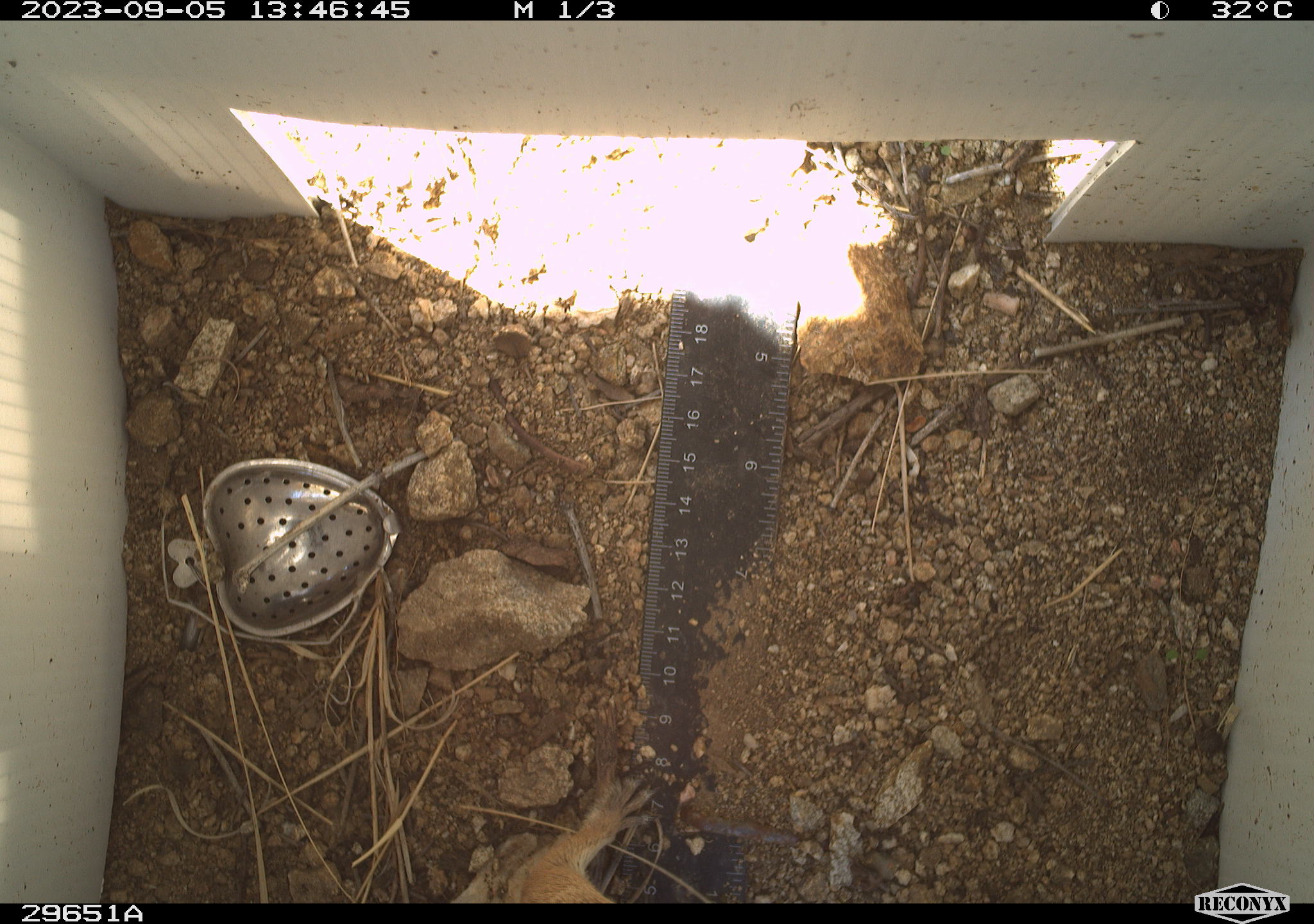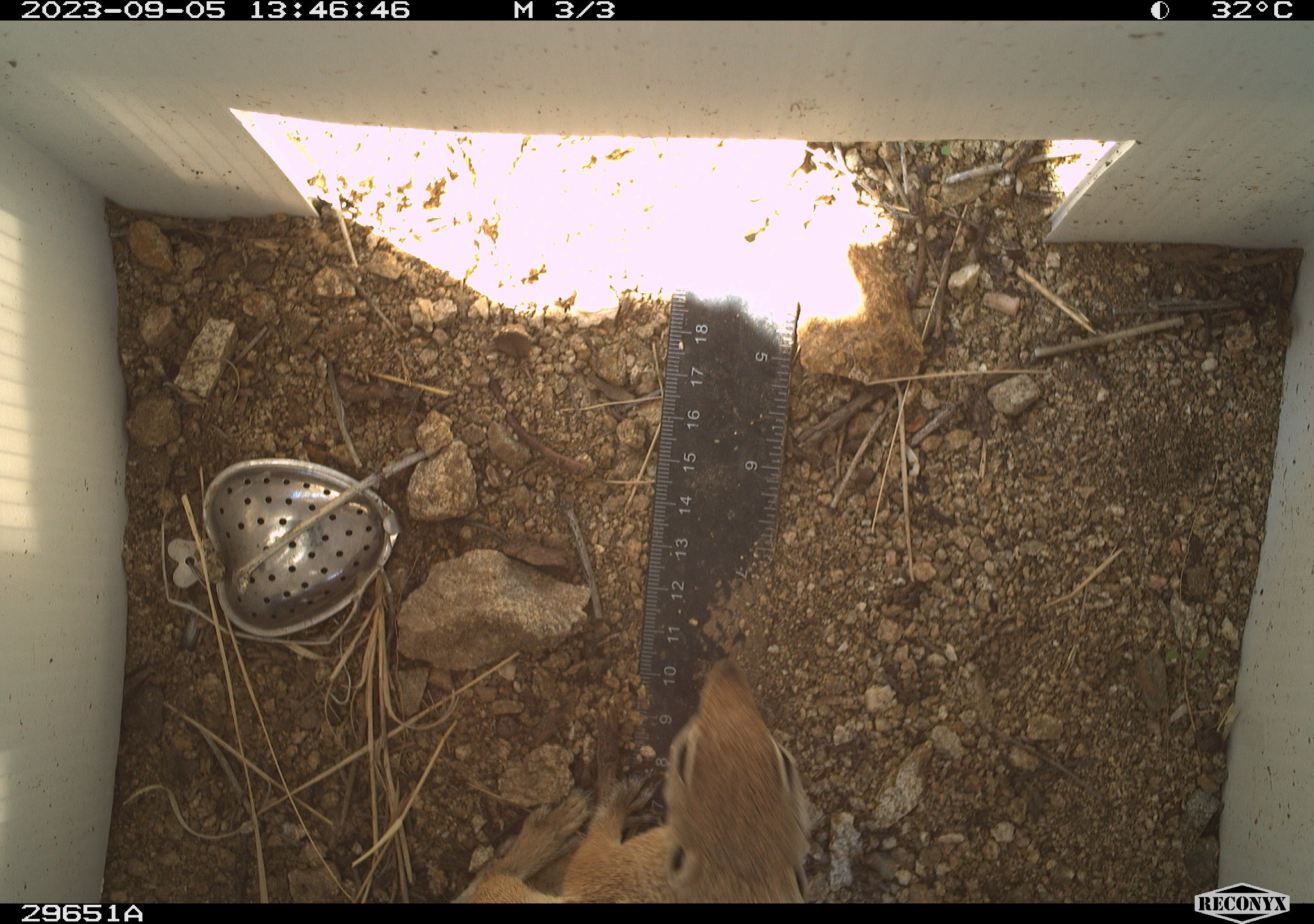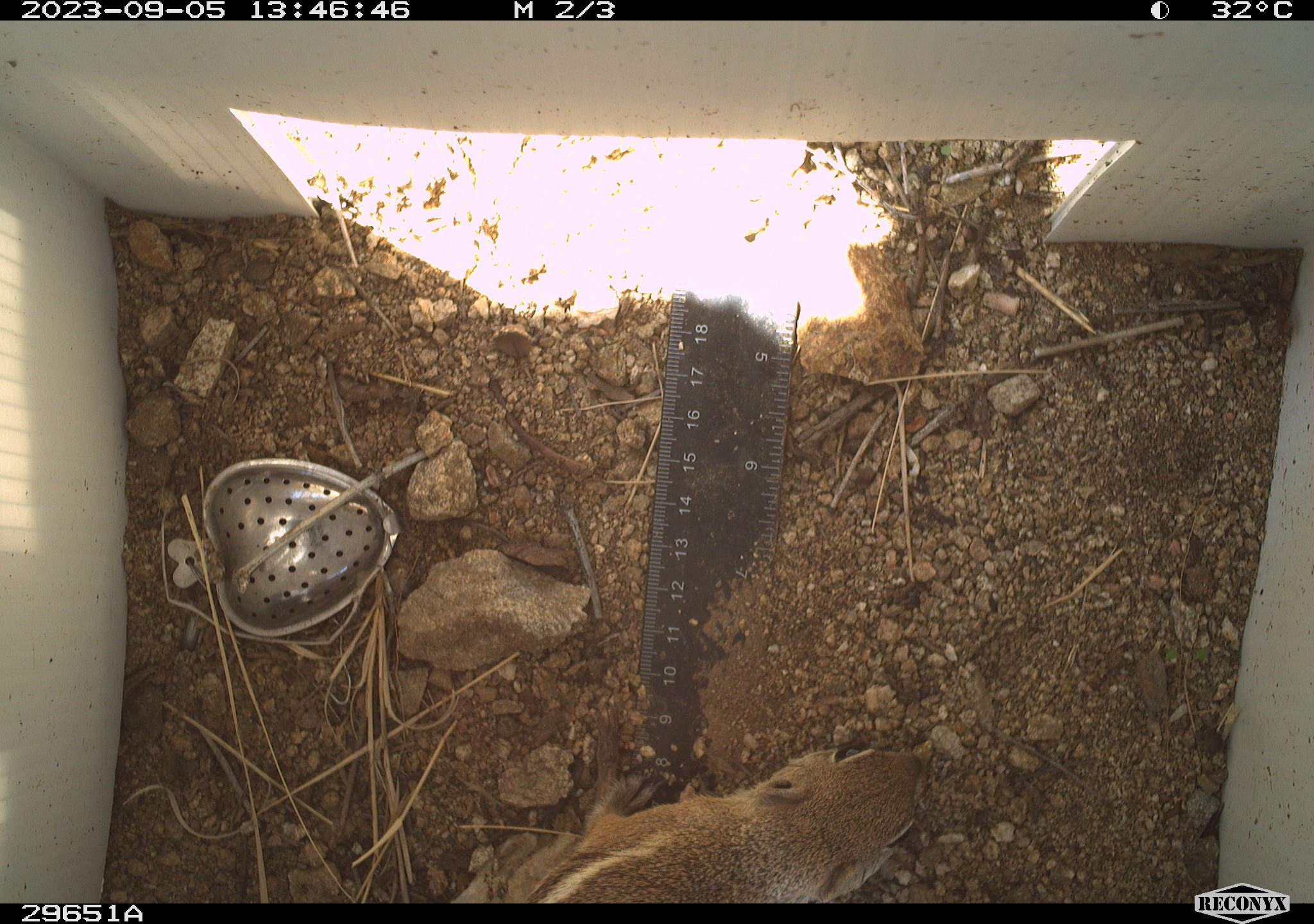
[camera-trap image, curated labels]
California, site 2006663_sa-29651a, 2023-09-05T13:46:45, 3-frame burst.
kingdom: Animalia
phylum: Chordata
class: Mammalia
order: Rodentia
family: Sciuridae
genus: Ammospermophilus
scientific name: Ammospermophilus leucurus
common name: white-tailed antelope squirrel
White-tailed antelope squirrel (Ammospermophilus leucurus).